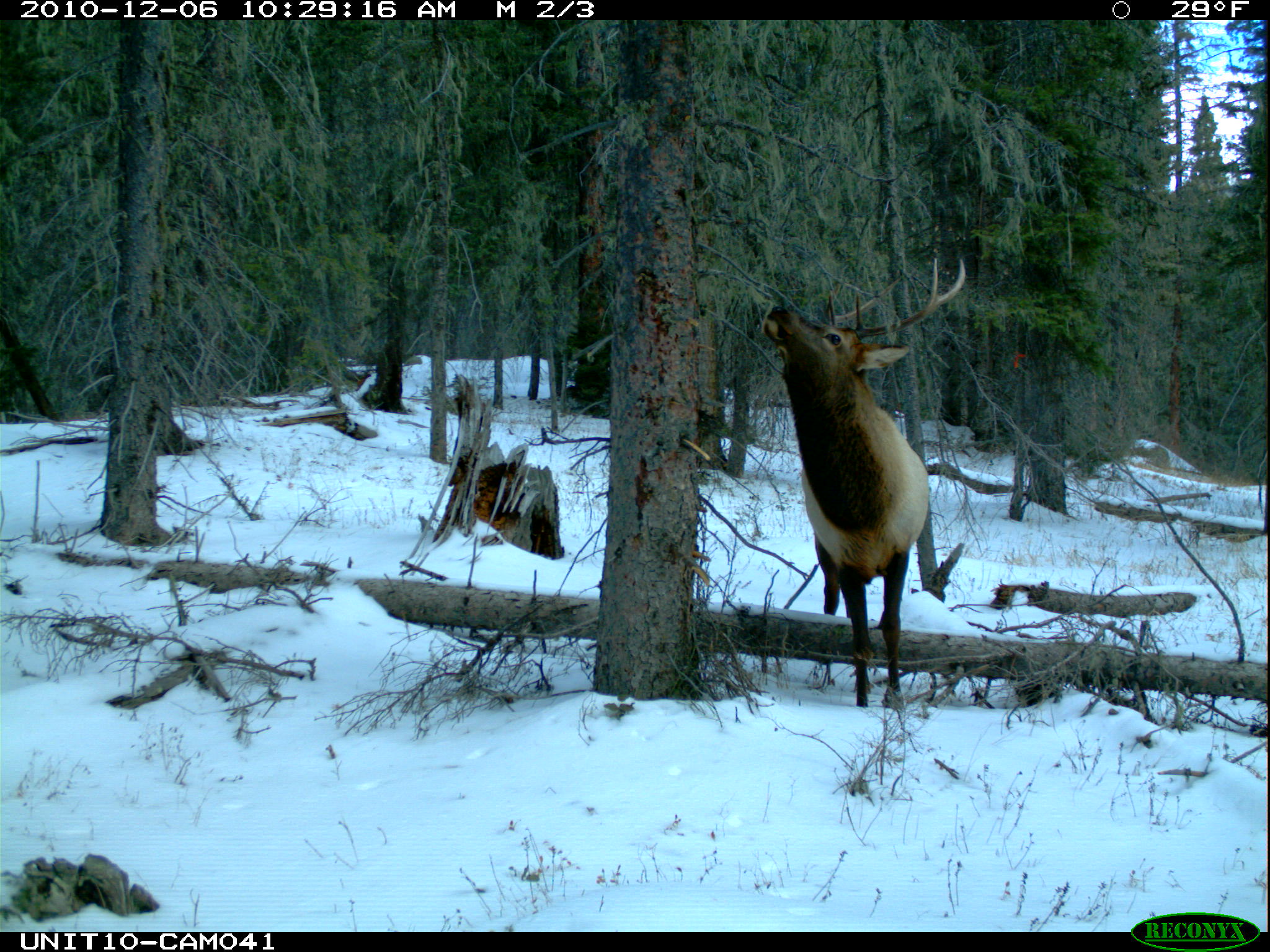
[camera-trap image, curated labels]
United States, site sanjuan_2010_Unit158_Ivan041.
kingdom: Animalia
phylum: Chordata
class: Mammalia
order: Artiodactyla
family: Cervidae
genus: Cervus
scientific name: Cervus elaphus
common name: red deer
Cervus elaphus (red deer).